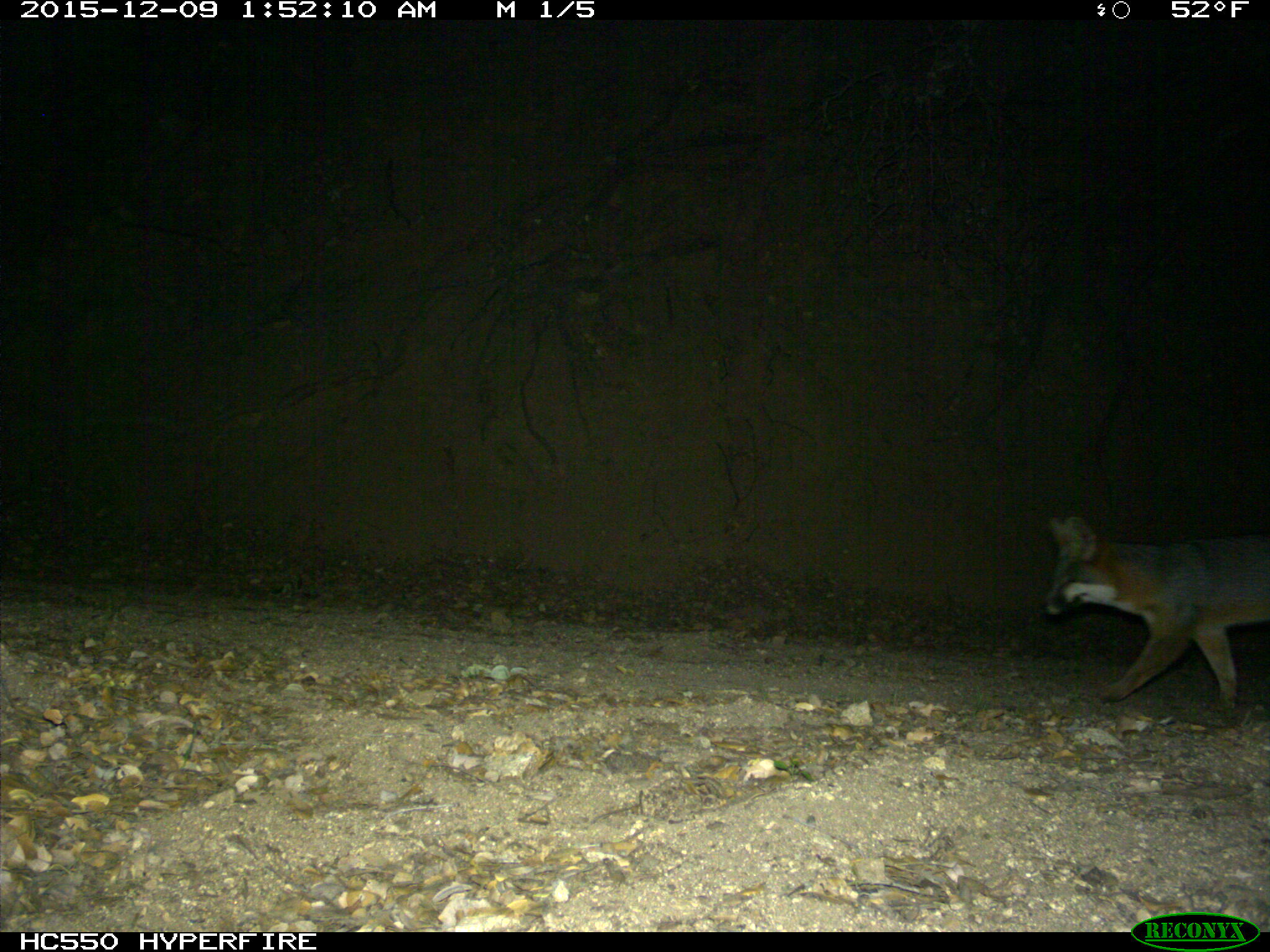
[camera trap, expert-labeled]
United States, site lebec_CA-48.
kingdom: Animalia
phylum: Chordata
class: Mammalia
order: Carnivora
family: Canidae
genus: Urocyon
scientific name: Urocyon cinereoargenteus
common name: gray fox